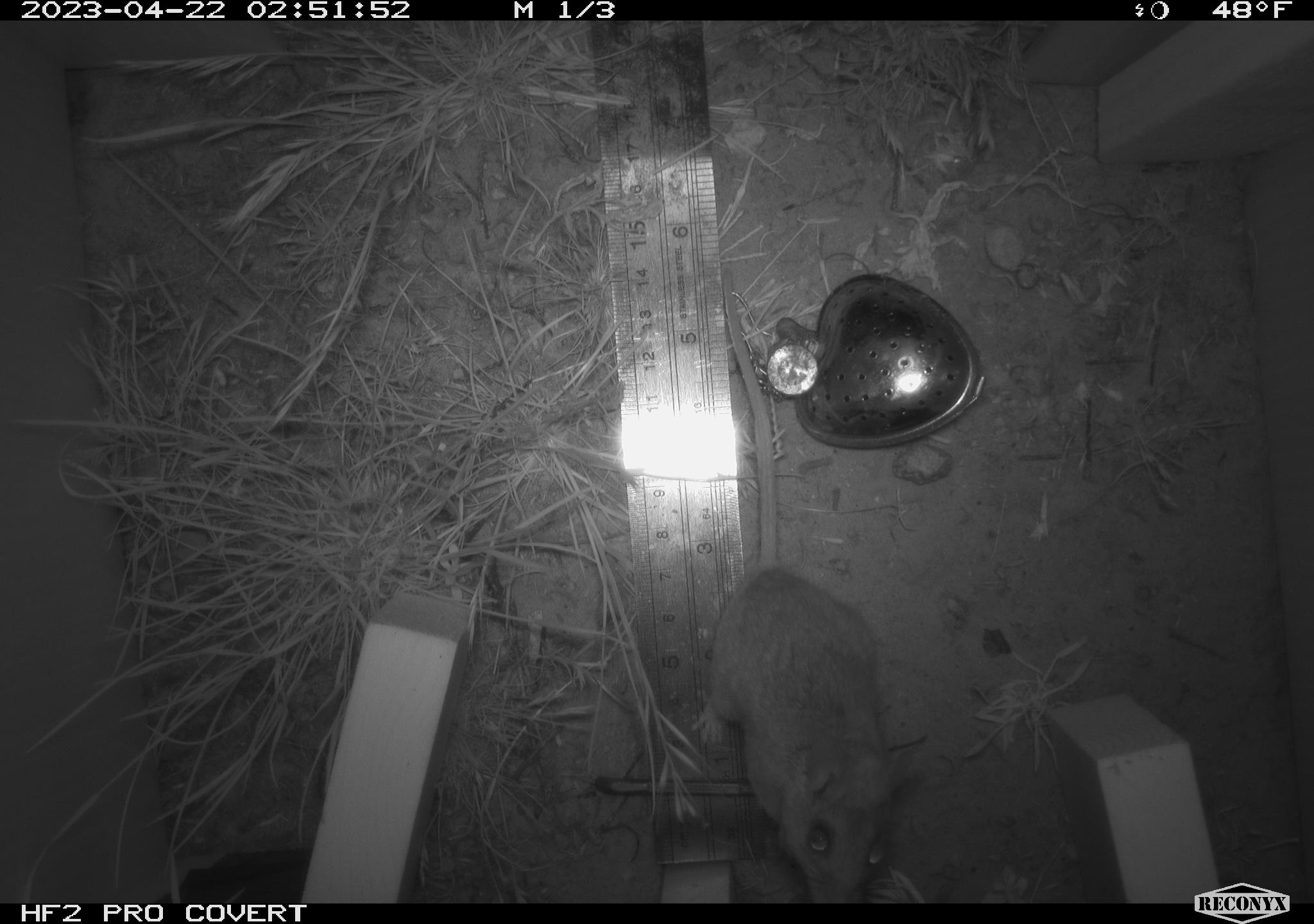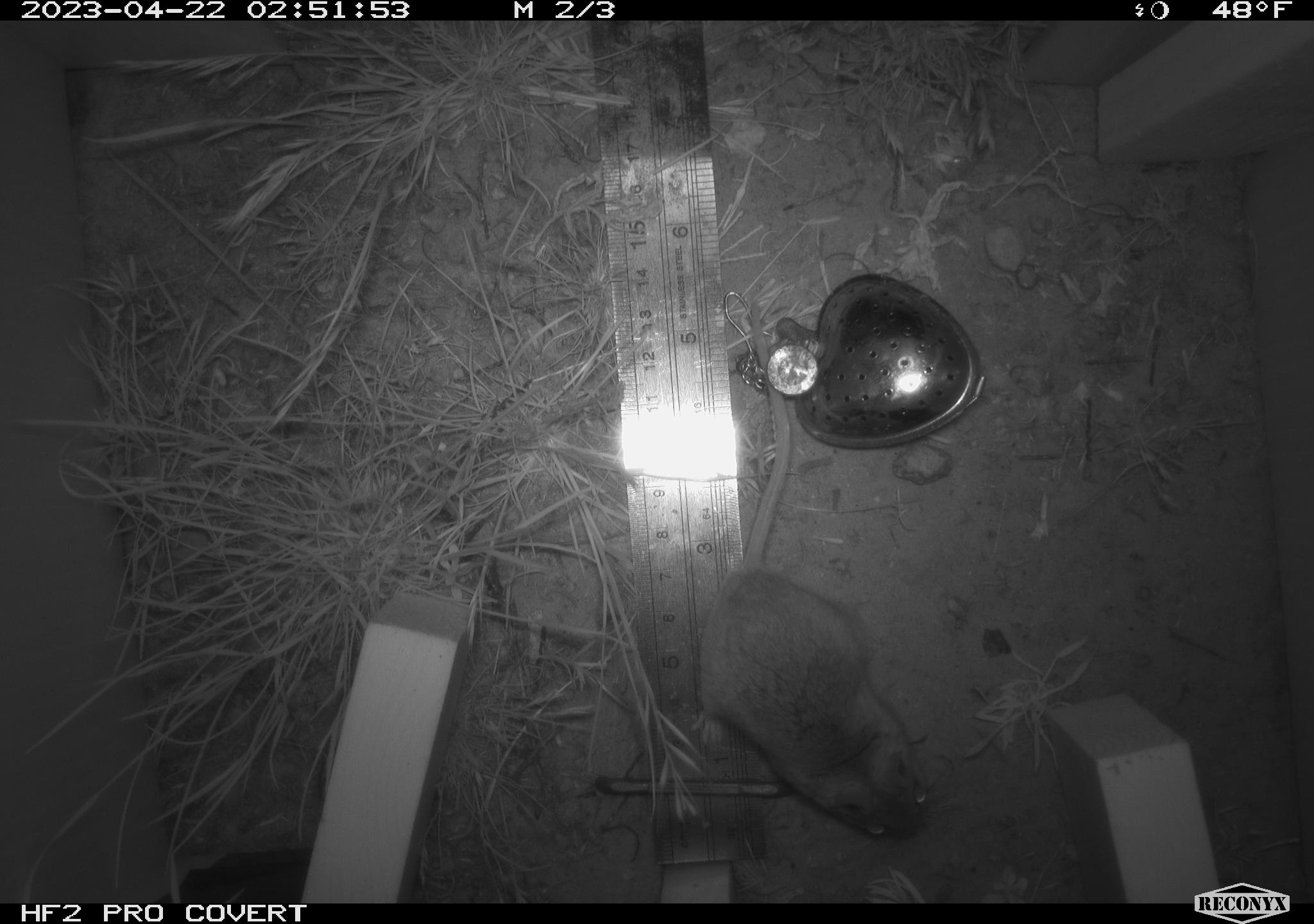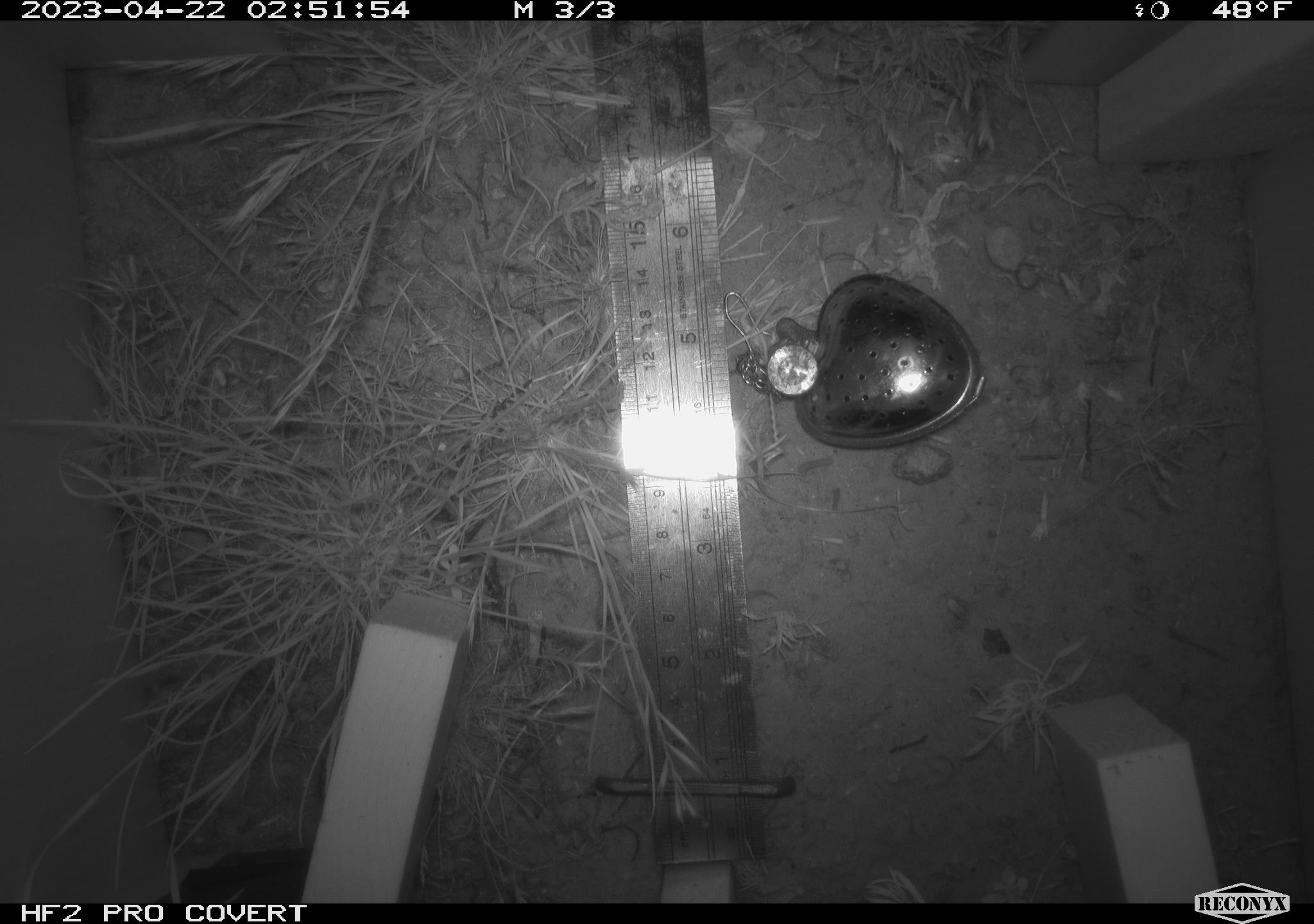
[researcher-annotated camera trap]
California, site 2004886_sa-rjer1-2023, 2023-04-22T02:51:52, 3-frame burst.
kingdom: Animalia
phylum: Chordata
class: Mammalia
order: Rodentia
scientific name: Rodentia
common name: mouse species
Mouse species (Rodentia).